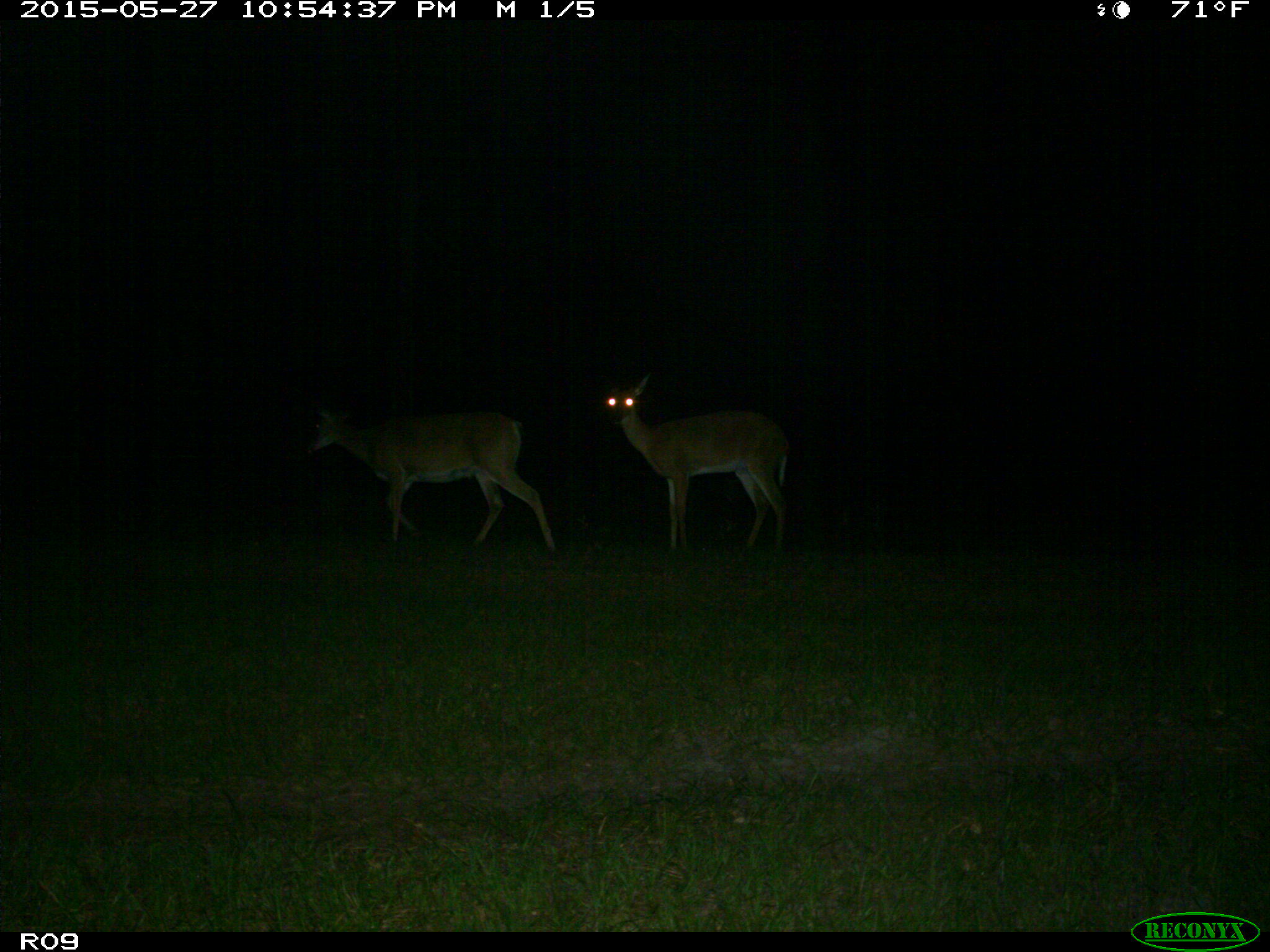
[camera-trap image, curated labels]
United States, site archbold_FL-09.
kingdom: Animalia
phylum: Chordata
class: Mammalia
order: Artiodactyla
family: Cervidae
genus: Odocoileus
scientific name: Odocoileus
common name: deer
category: unidentified deer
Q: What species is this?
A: Unidentified deer (deer) (Odocoileus).